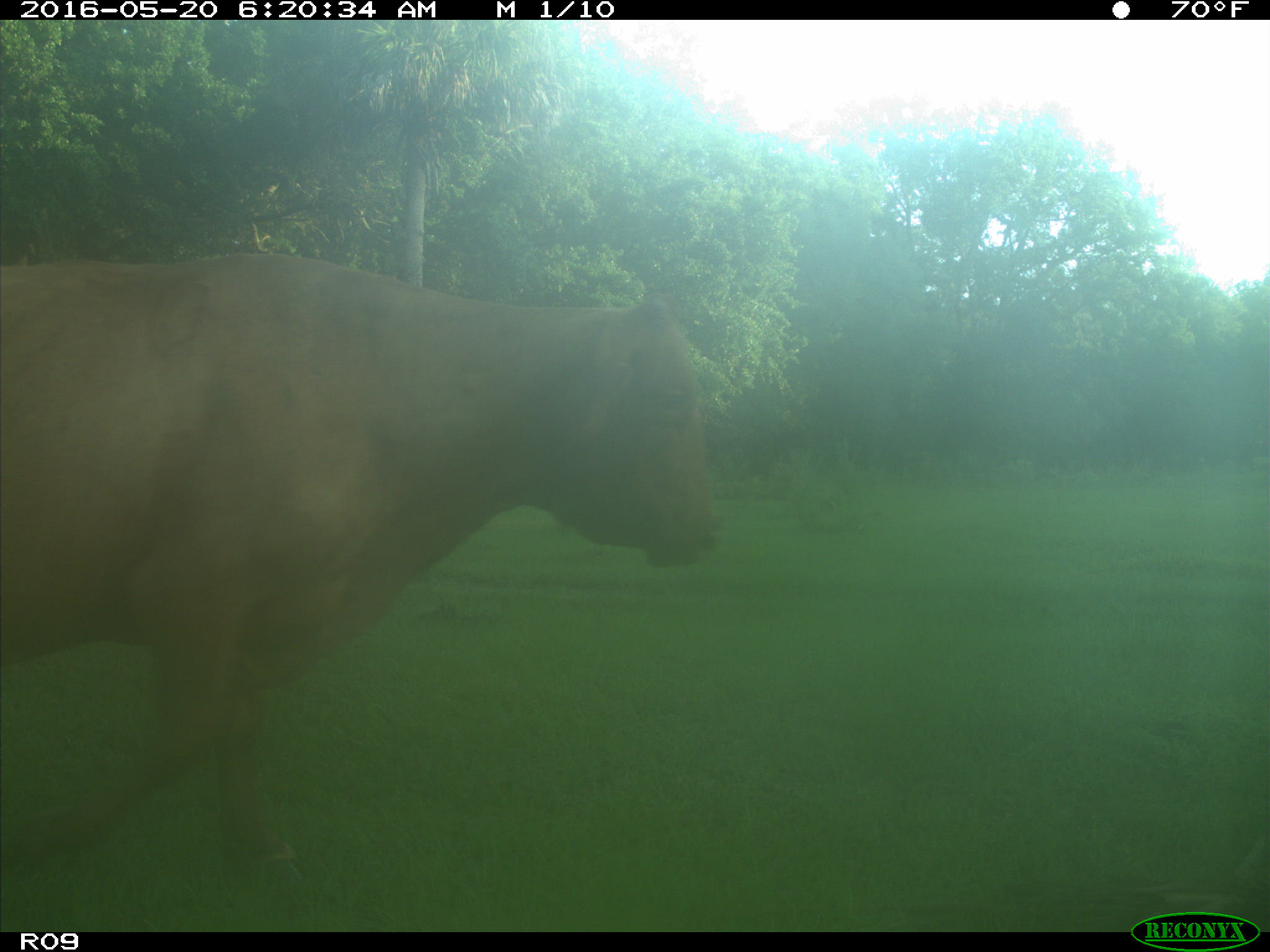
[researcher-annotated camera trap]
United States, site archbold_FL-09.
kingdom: Animalia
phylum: Chordata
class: Mammalia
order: Artiodactyla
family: Bovidae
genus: Bos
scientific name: Bos taurus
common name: domestic cow